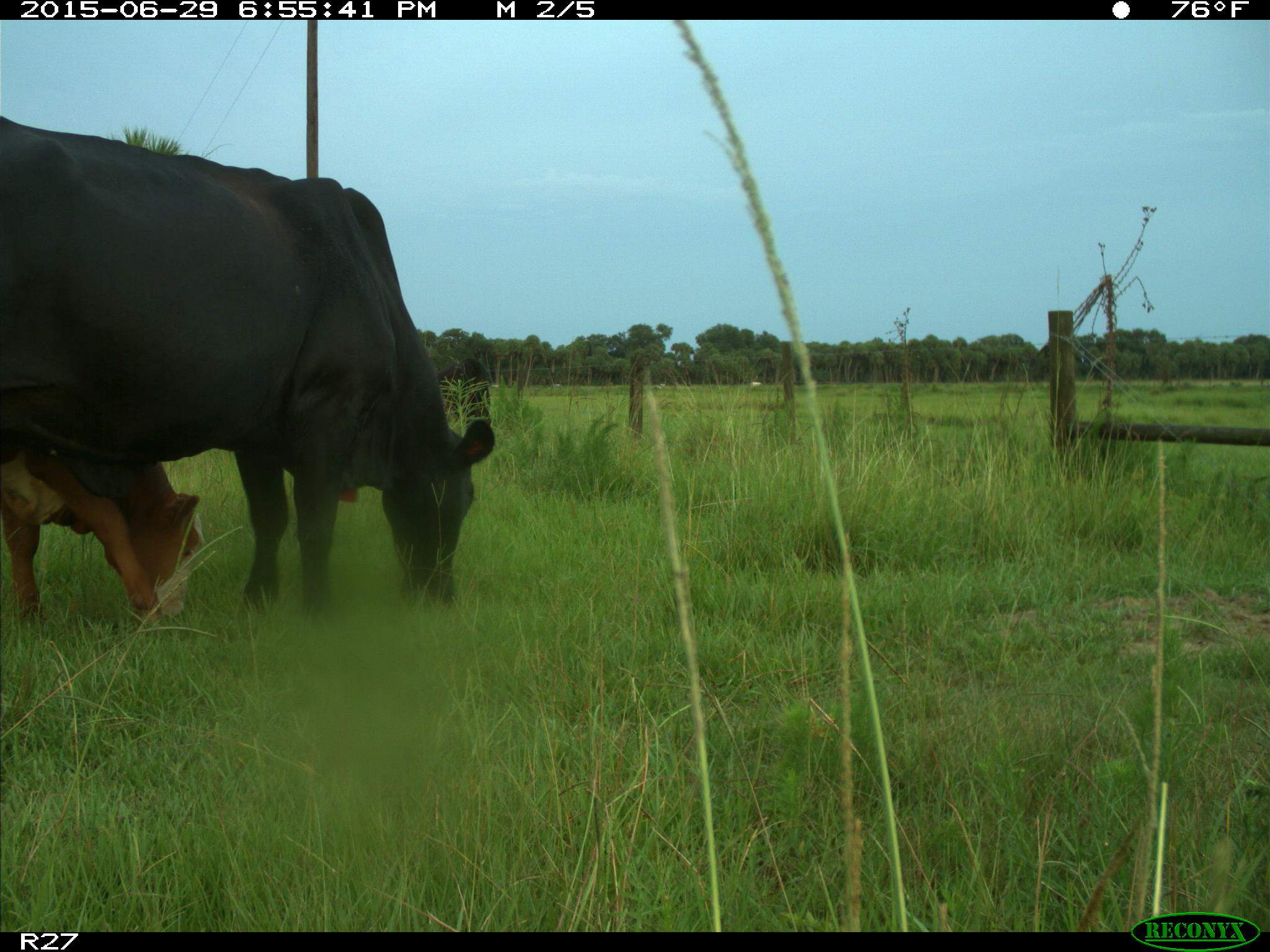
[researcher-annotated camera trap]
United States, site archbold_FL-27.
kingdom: Animalia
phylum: Chordata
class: Mammalia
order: Artiodactyla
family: Bovidae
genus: Bos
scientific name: Bos taurus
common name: domestic cow